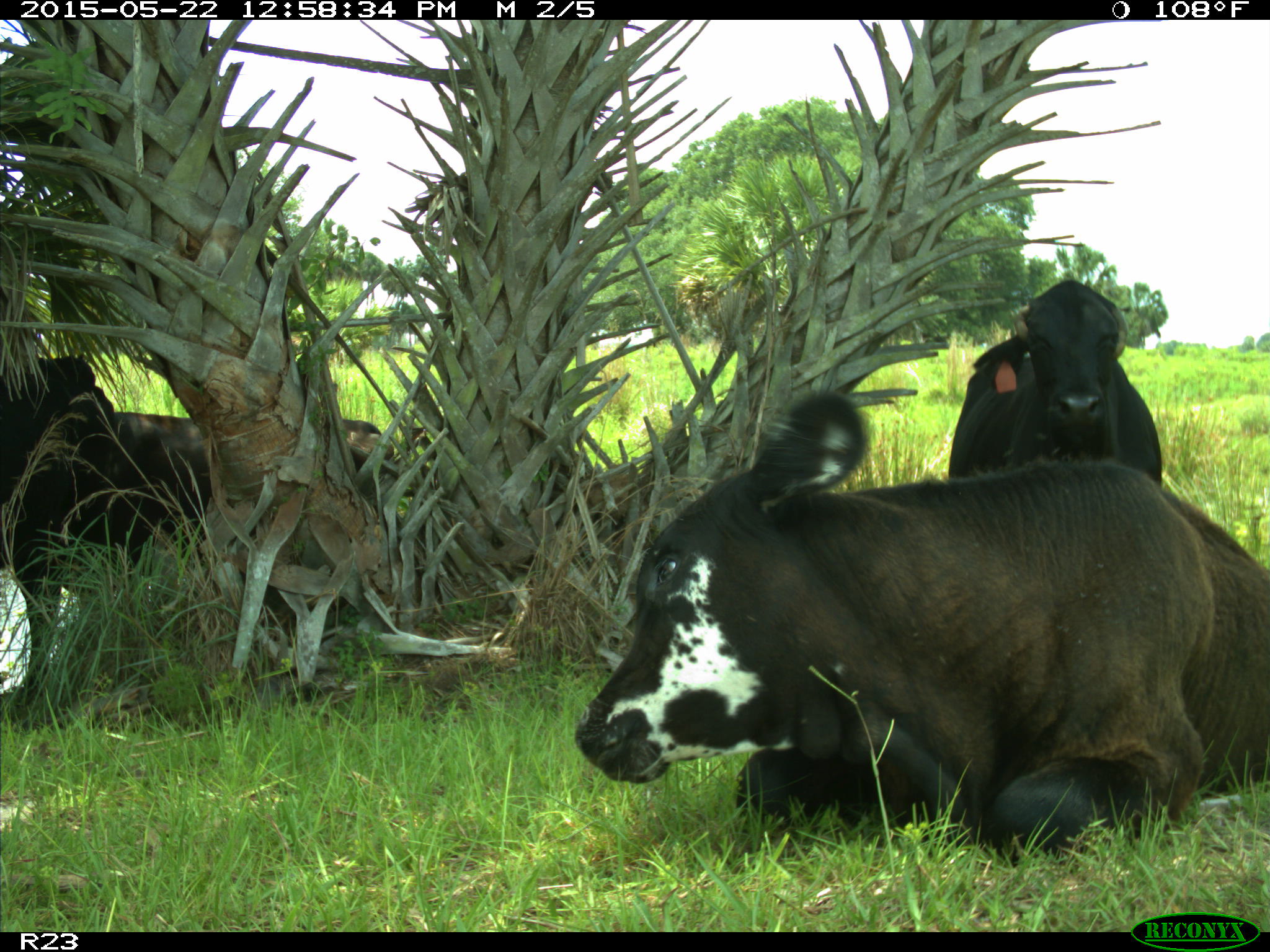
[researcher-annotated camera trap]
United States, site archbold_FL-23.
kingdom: Animalia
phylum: Chordata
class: Mammalia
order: Artiodactyla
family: Bovidae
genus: Bos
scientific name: Bos taurus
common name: domestic cow